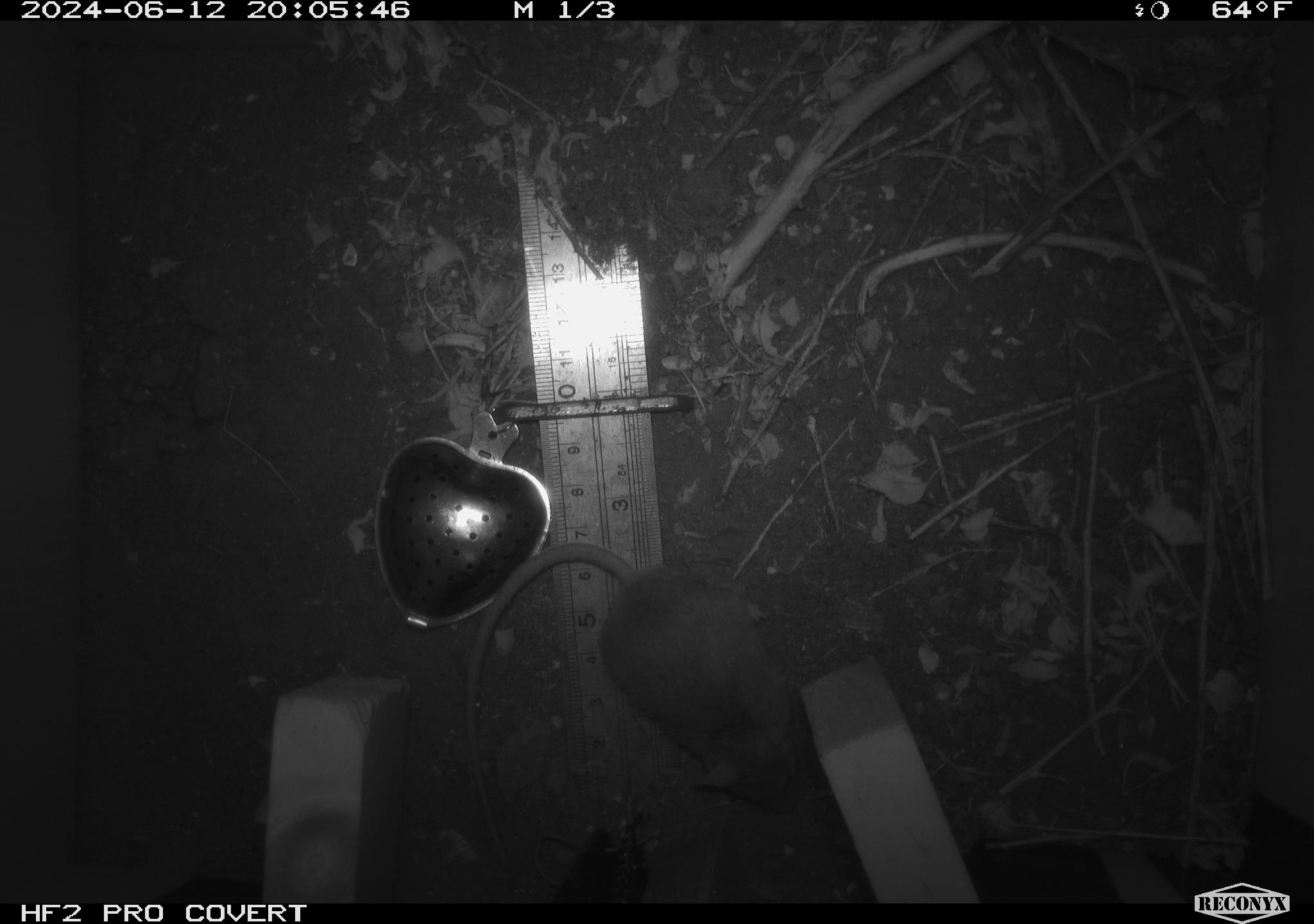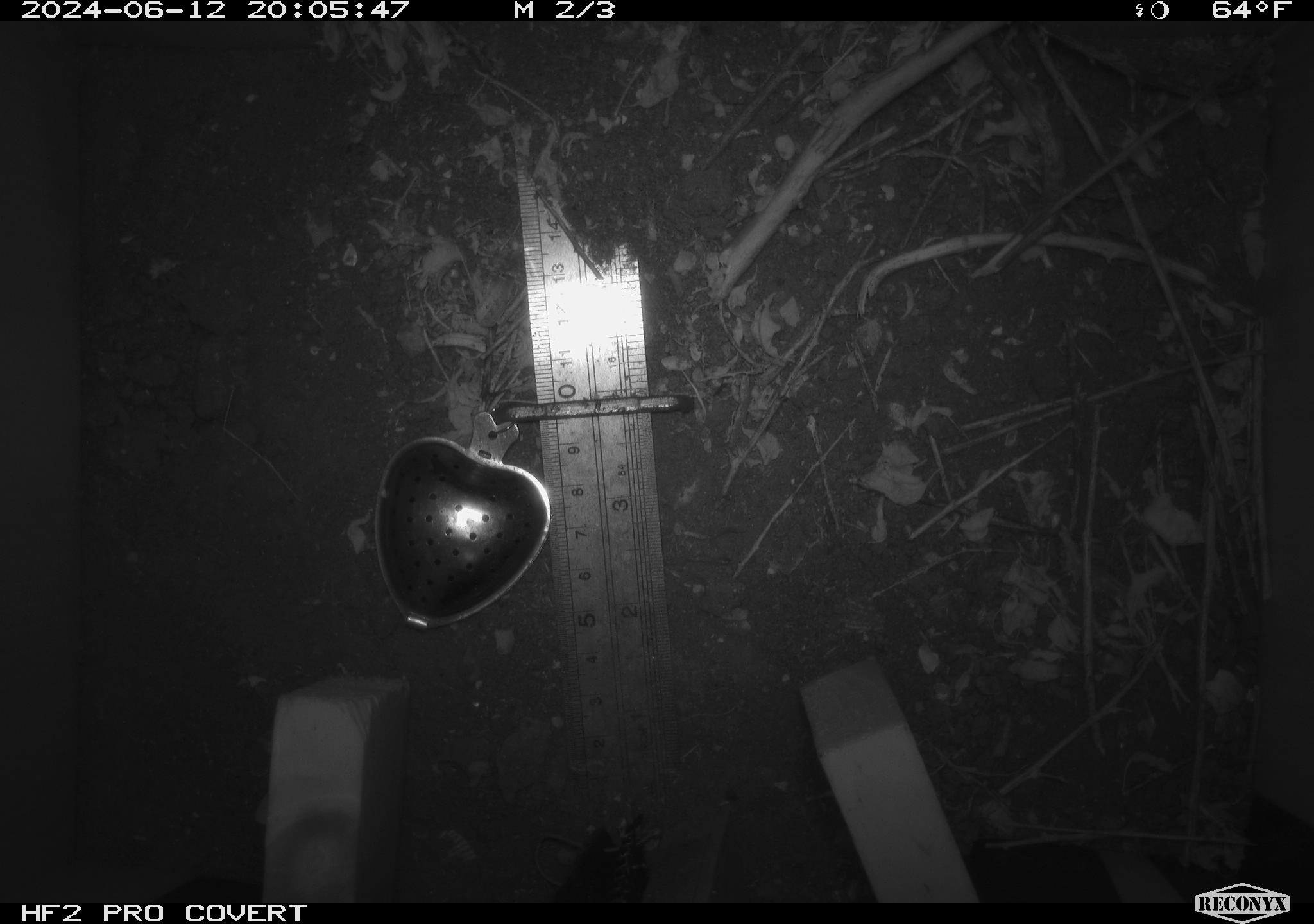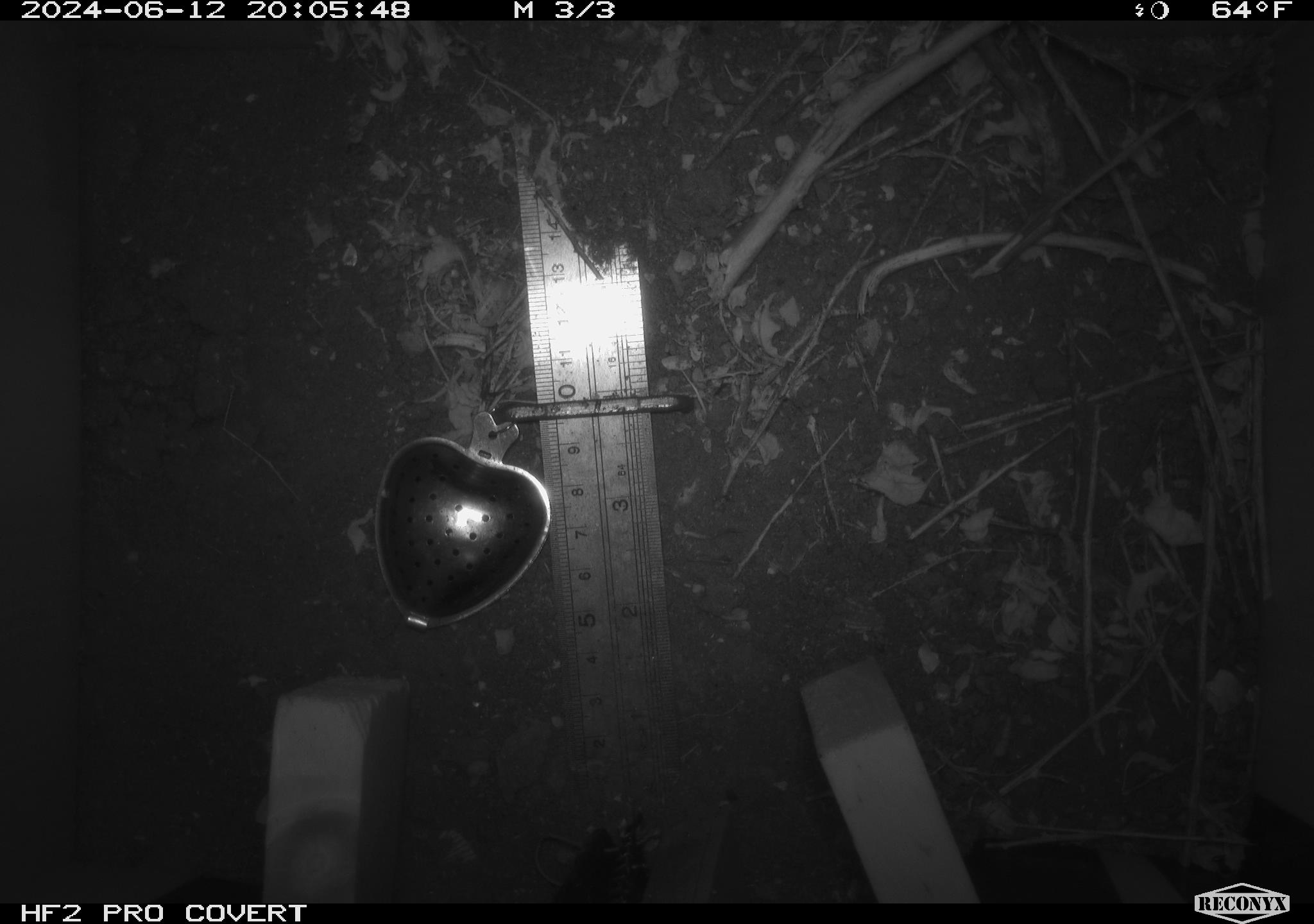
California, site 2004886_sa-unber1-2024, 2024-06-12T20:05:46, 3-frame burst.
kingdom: Animalia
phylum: Chordata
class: Mammalia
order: Rodentia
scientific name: Rodentia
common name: mouse species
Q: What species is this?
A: Mouse species (Rodentia).